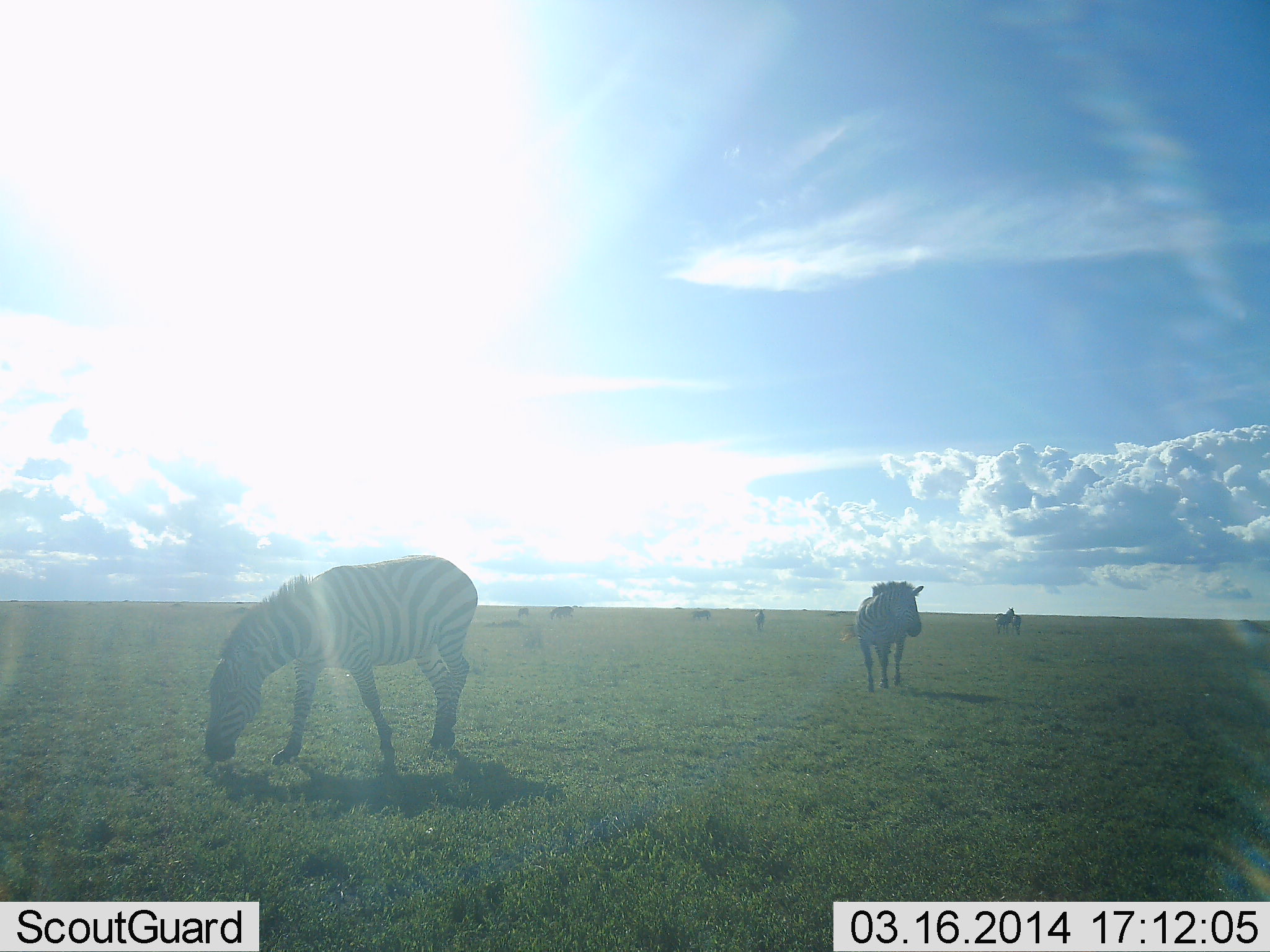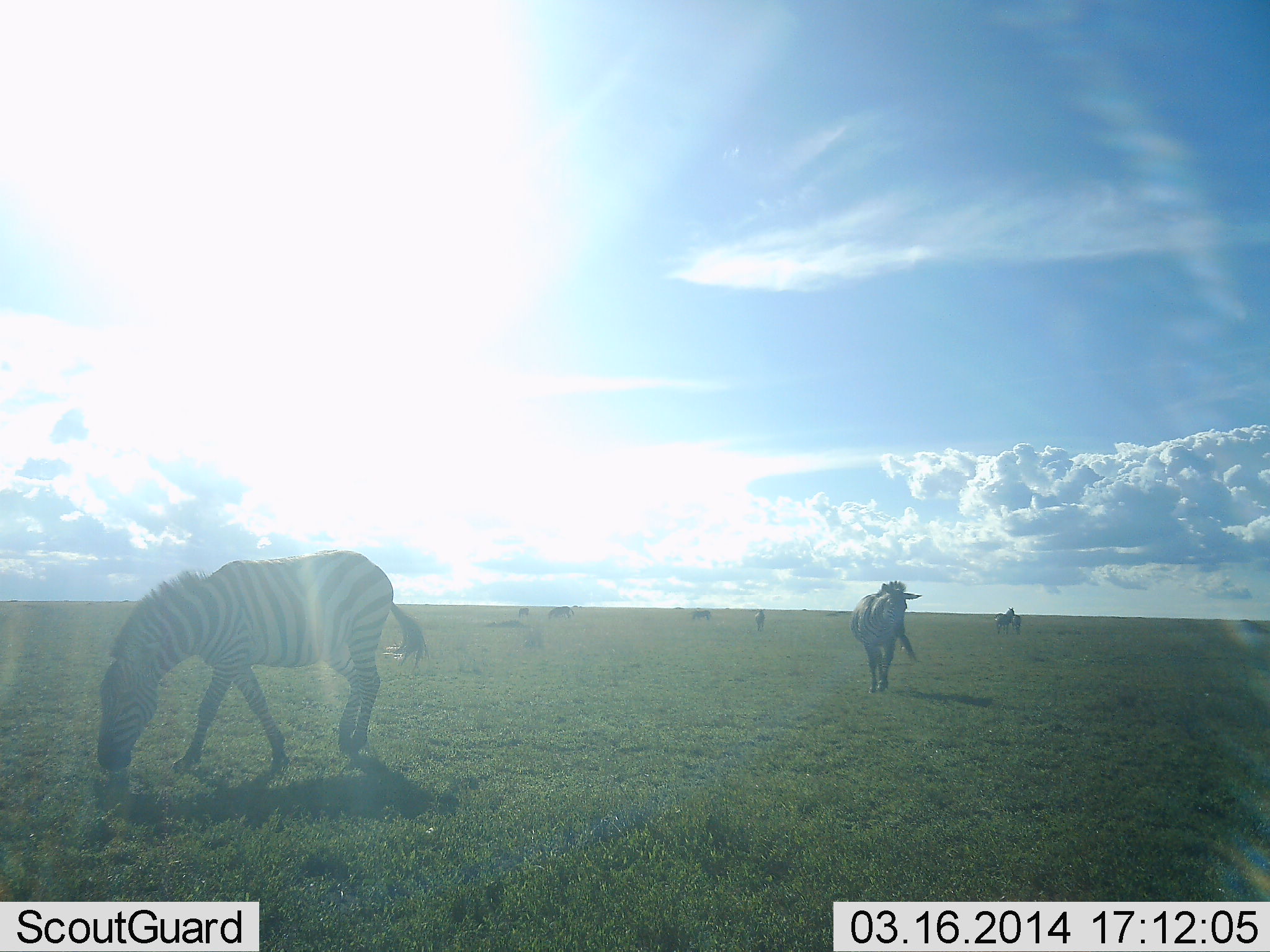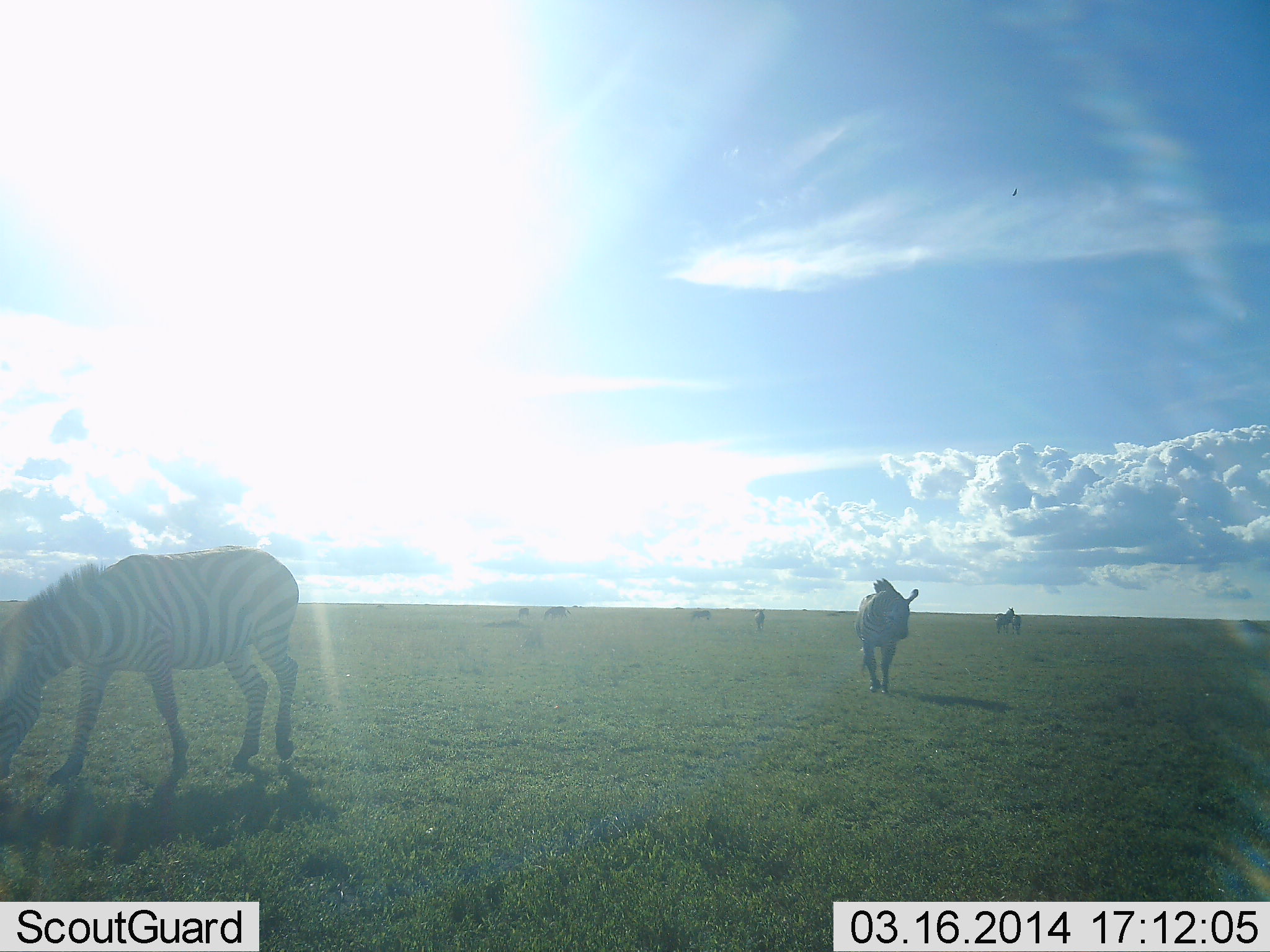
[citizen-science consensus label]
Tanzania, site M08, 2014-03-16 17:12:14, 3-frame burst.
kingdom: Animalia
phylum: Chordata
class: Mammalia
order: Perissodactyla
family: Equidae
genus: Equus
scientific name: Equus quagga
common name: plains zebra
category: zebra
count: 2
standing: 18%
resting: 0%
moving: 91%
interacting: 0%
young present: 9%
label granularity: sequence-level